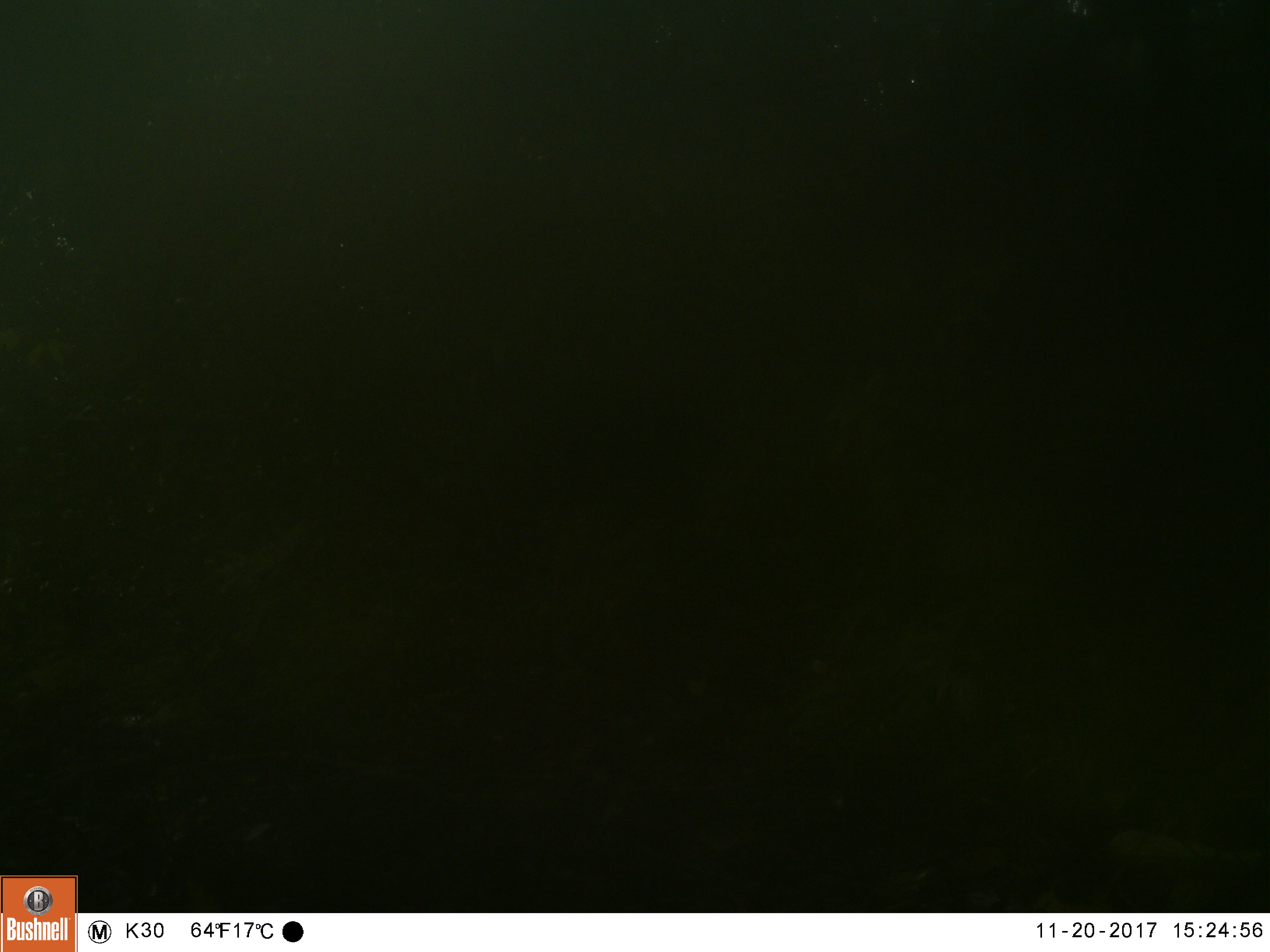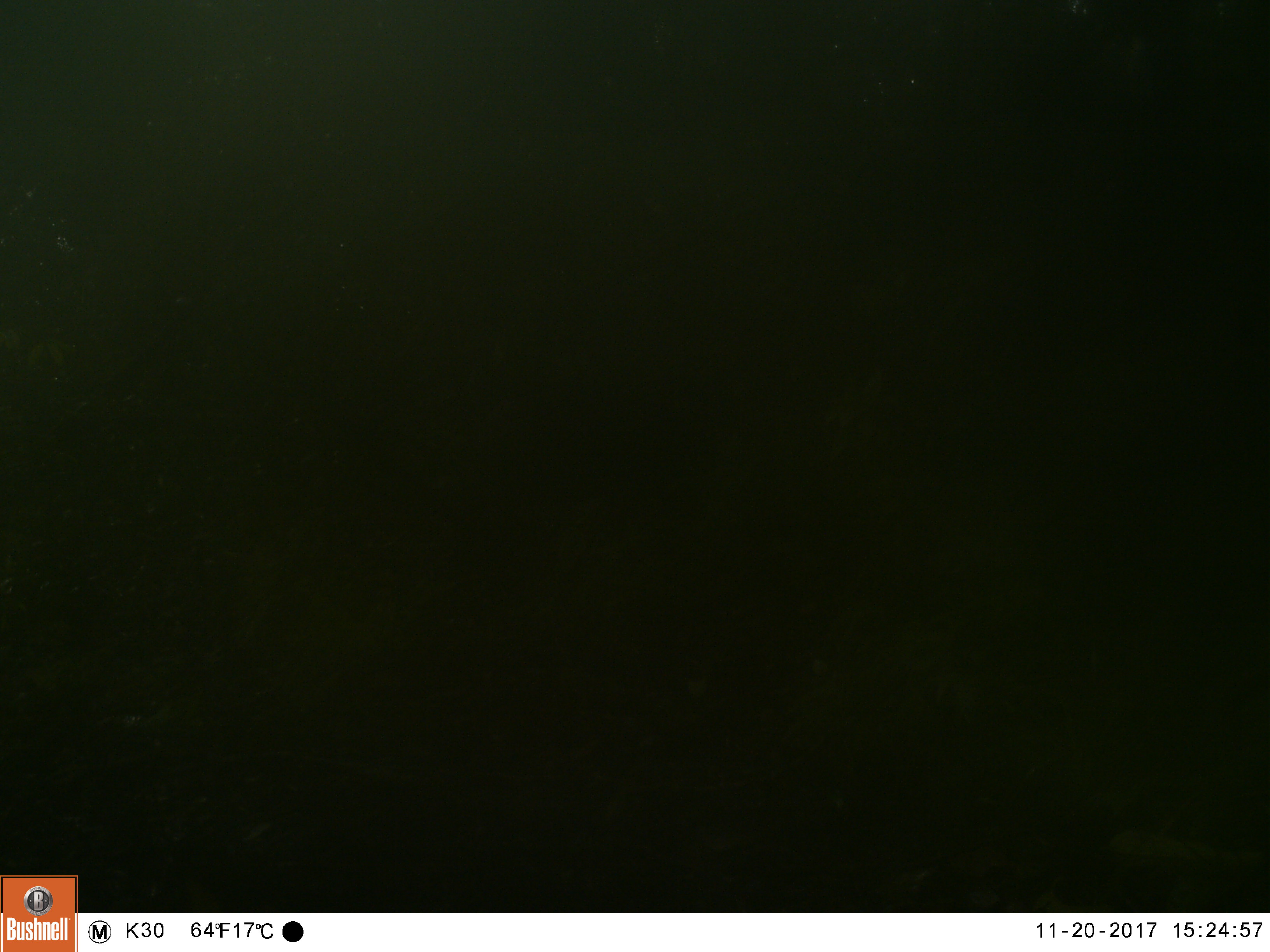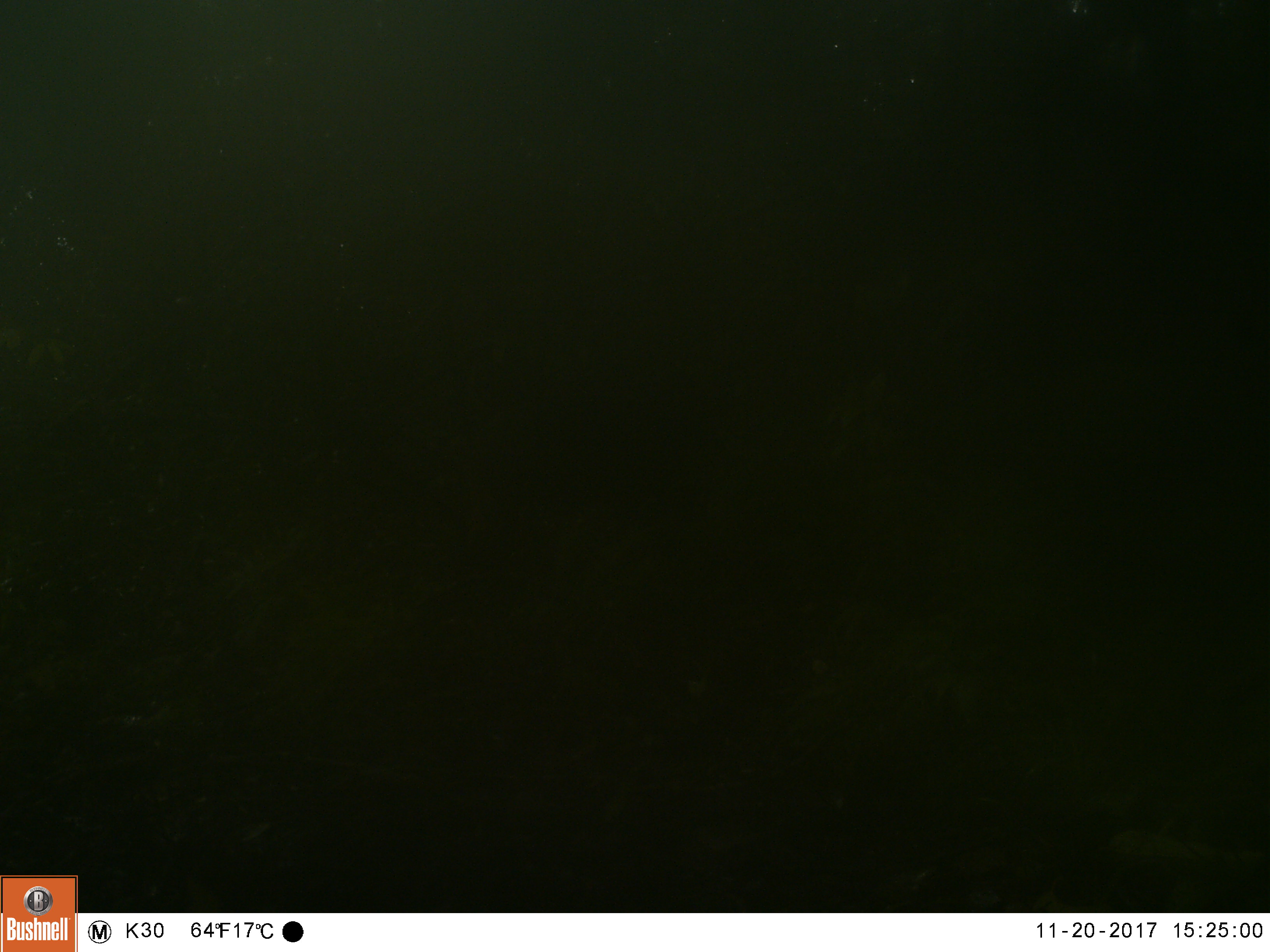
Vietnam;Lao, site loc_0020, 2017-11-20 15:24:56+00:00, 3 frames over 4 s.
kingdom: Animalia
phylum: Chordata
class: Mammalia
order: Artiodactyla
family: Suidae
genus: Sus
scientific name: Sus scrofa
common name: eurasian wild pig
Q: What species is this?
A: Eurasian wild pig (Sus scrofa).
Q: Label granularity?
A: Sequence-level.